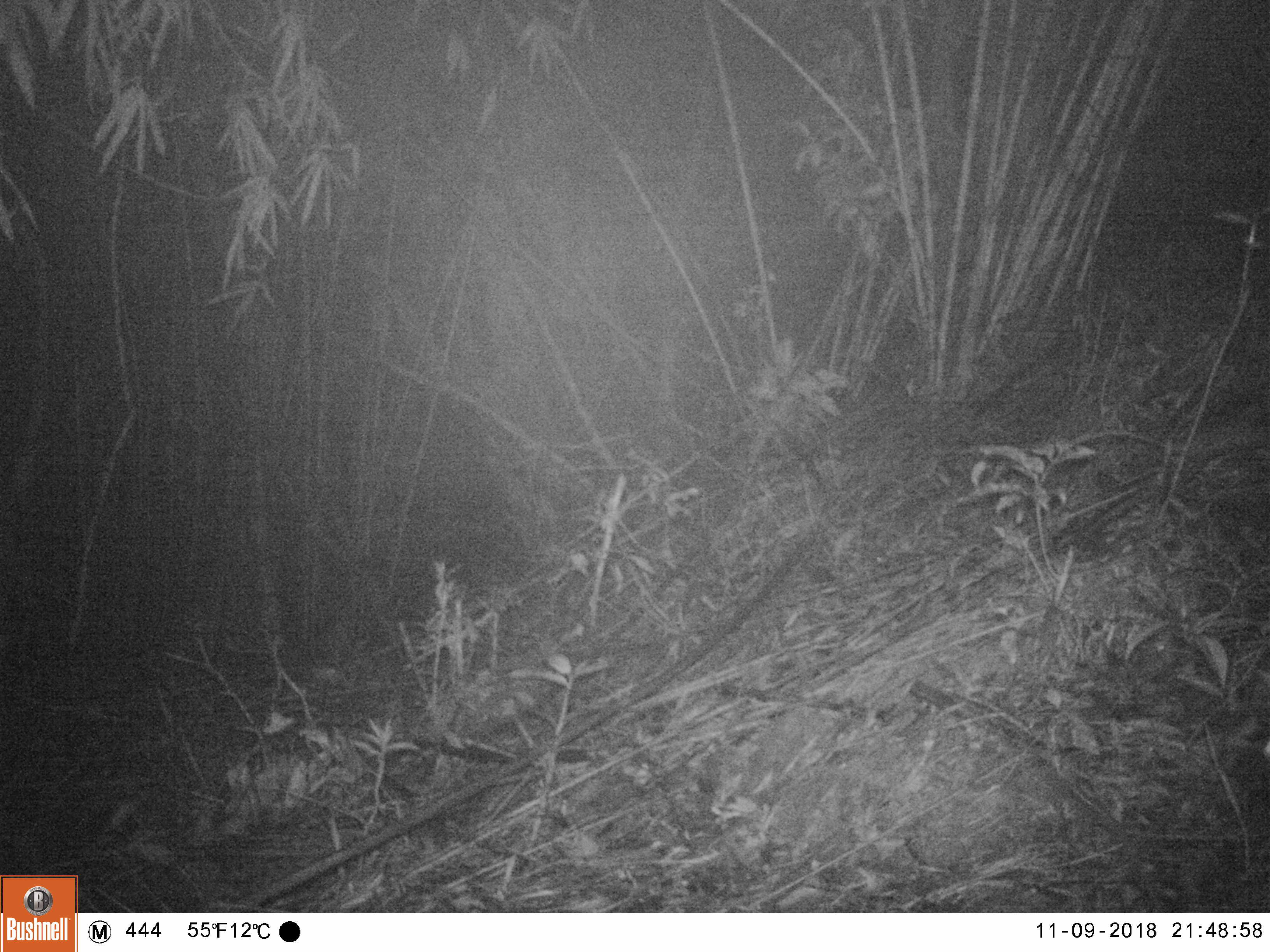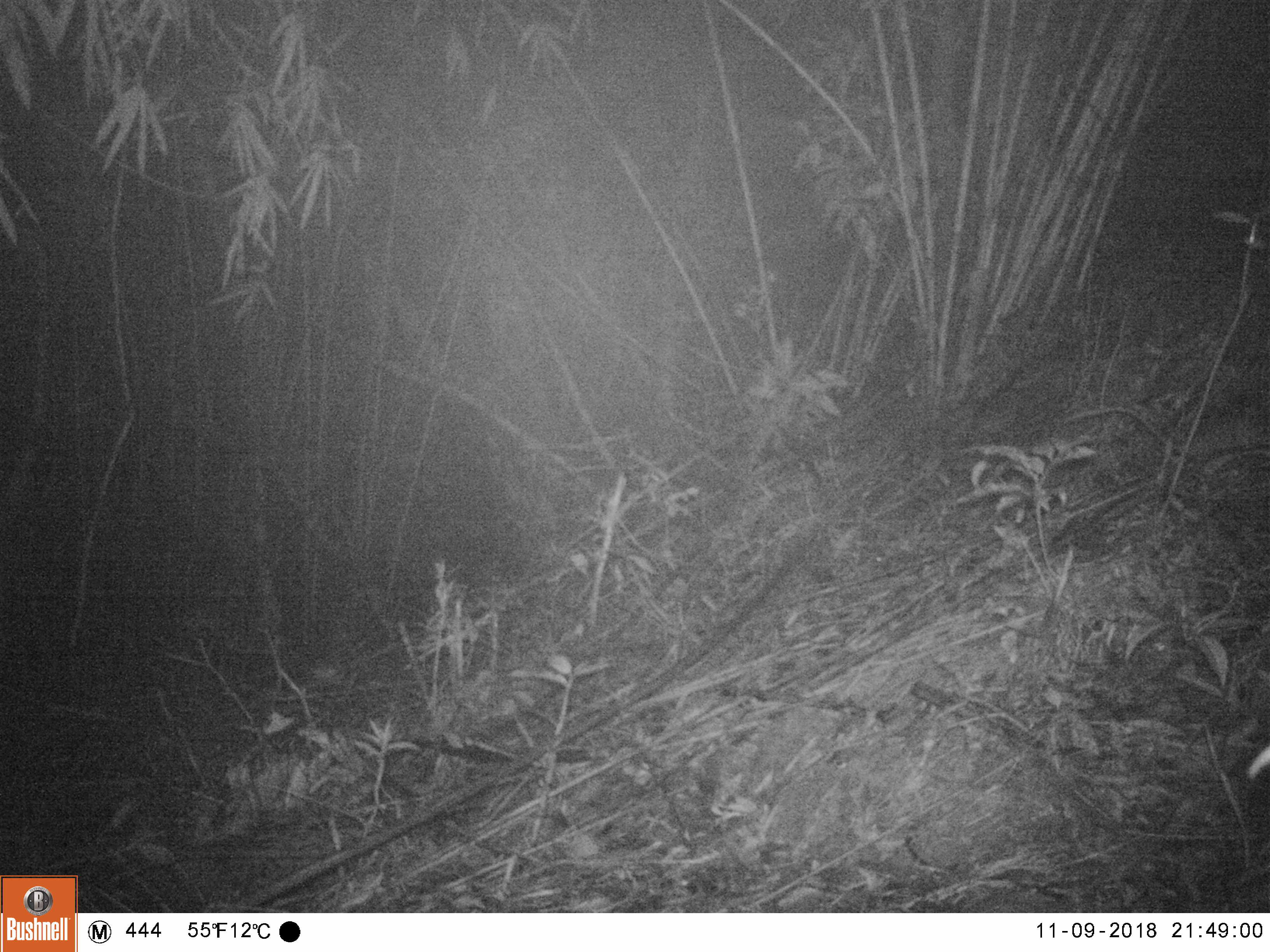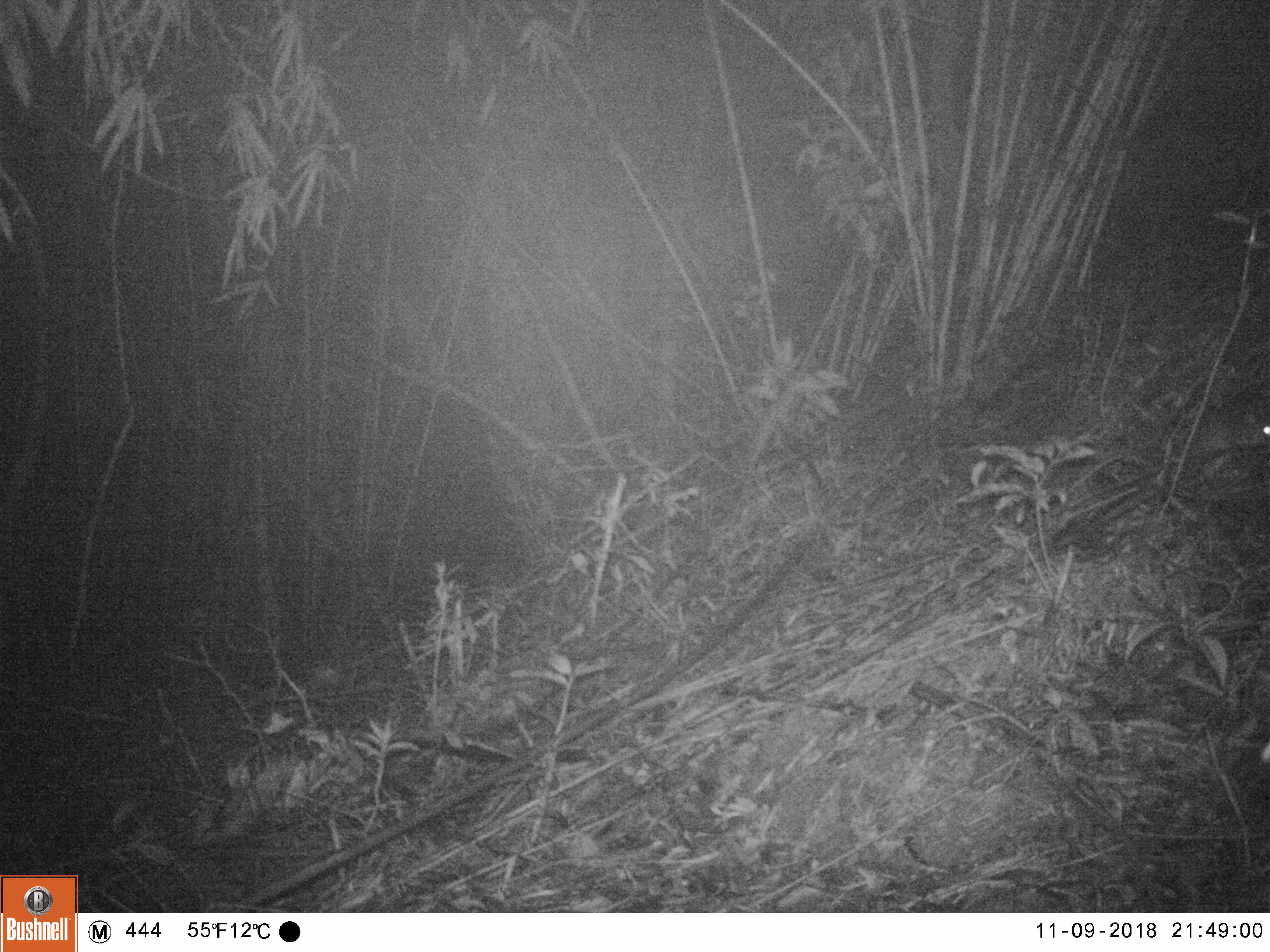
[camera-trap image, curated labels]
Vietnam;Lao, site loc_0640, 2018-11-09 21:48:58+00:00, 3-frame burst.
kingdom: Animalia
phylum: Chordata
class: Mammalia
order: Rodentia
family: Muridae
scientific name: Muridae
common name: old-world mice and rats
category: unidentified murid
Unidentified murid (old-world mice and rats) (Muridae). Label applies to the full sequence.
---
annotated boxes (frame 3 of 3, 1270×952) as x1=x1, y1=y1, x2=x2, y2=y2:
unidentified murid: x1=1188, y1=410, x2=1270, y2=462